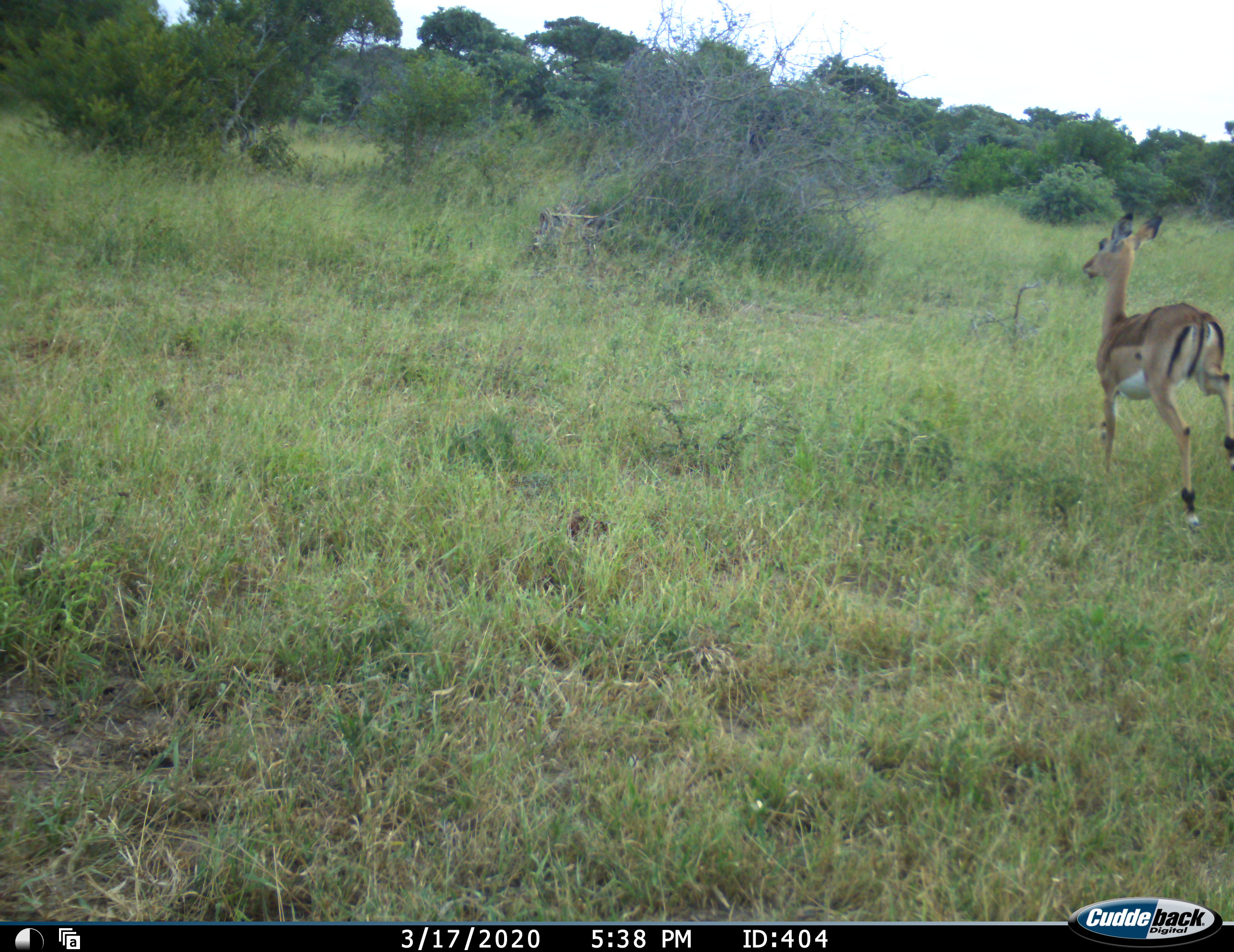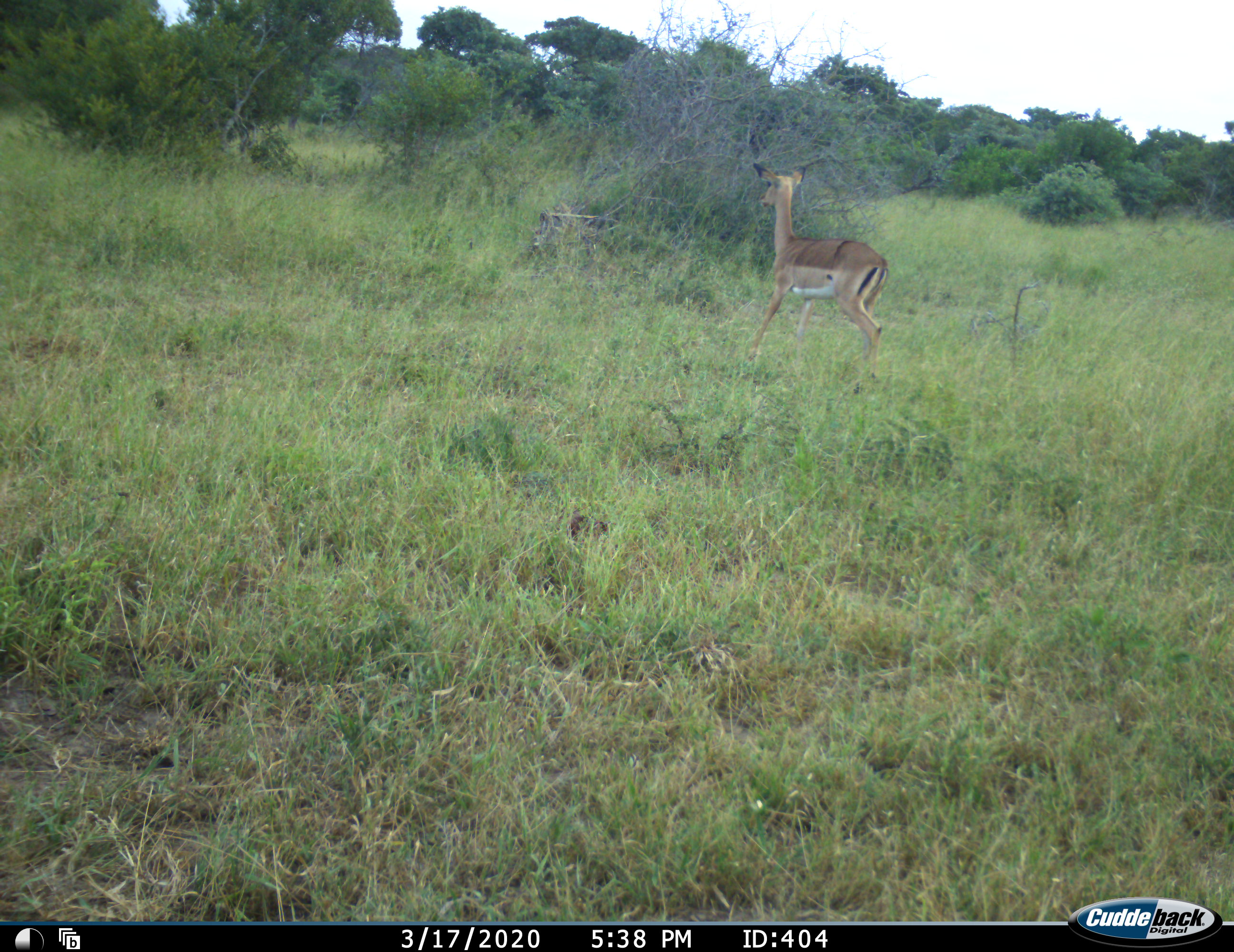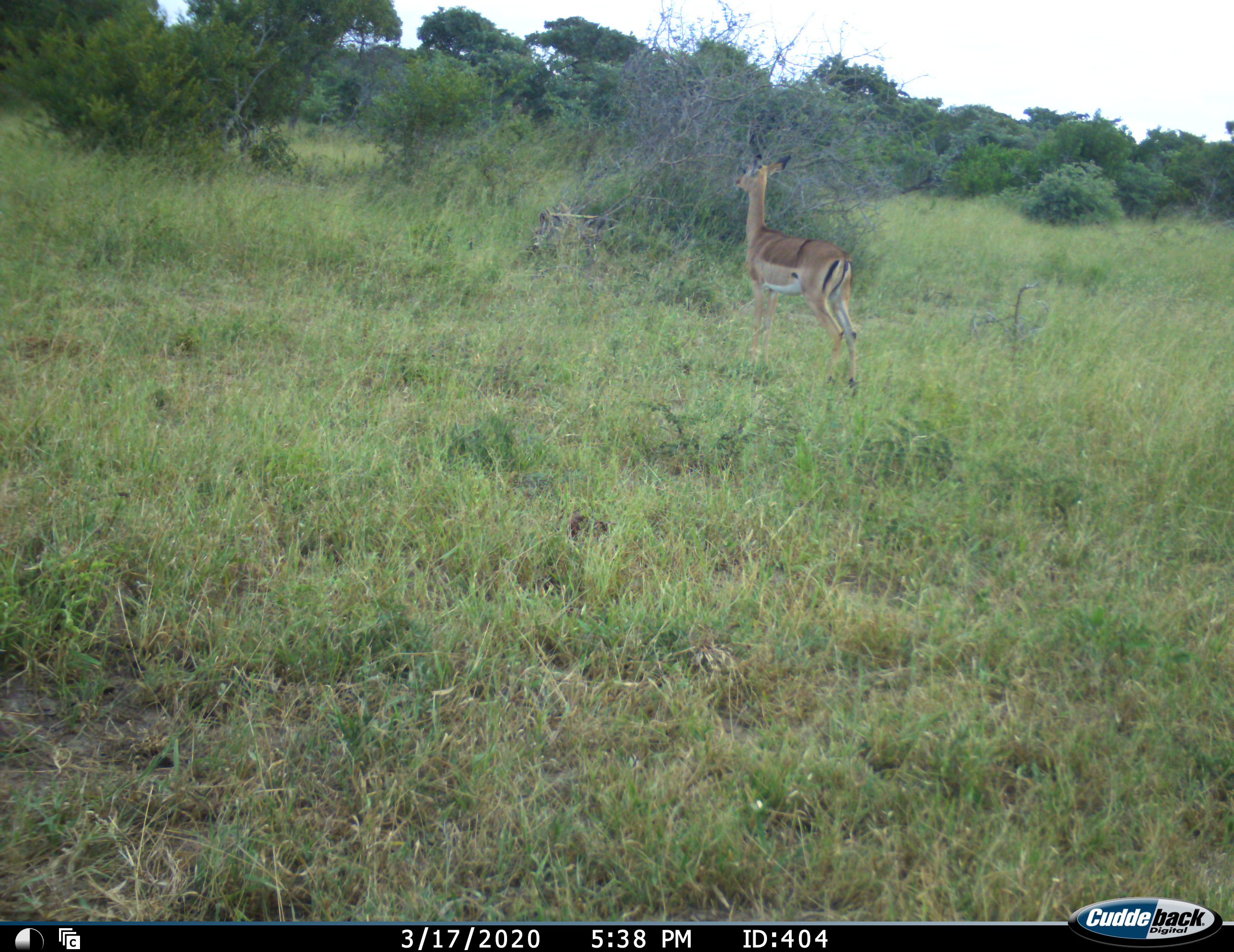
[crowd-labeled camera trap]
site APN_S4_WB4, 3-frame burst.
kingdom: Animalia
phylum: Chordata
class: Mammalia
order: Artiodactyla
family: Bovidae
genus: Aepyceros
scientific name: Aepyceros melampus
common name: impala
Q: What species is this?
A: Impala (Aepyceros melampus).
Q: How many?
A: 1.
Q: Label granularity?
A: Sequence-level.